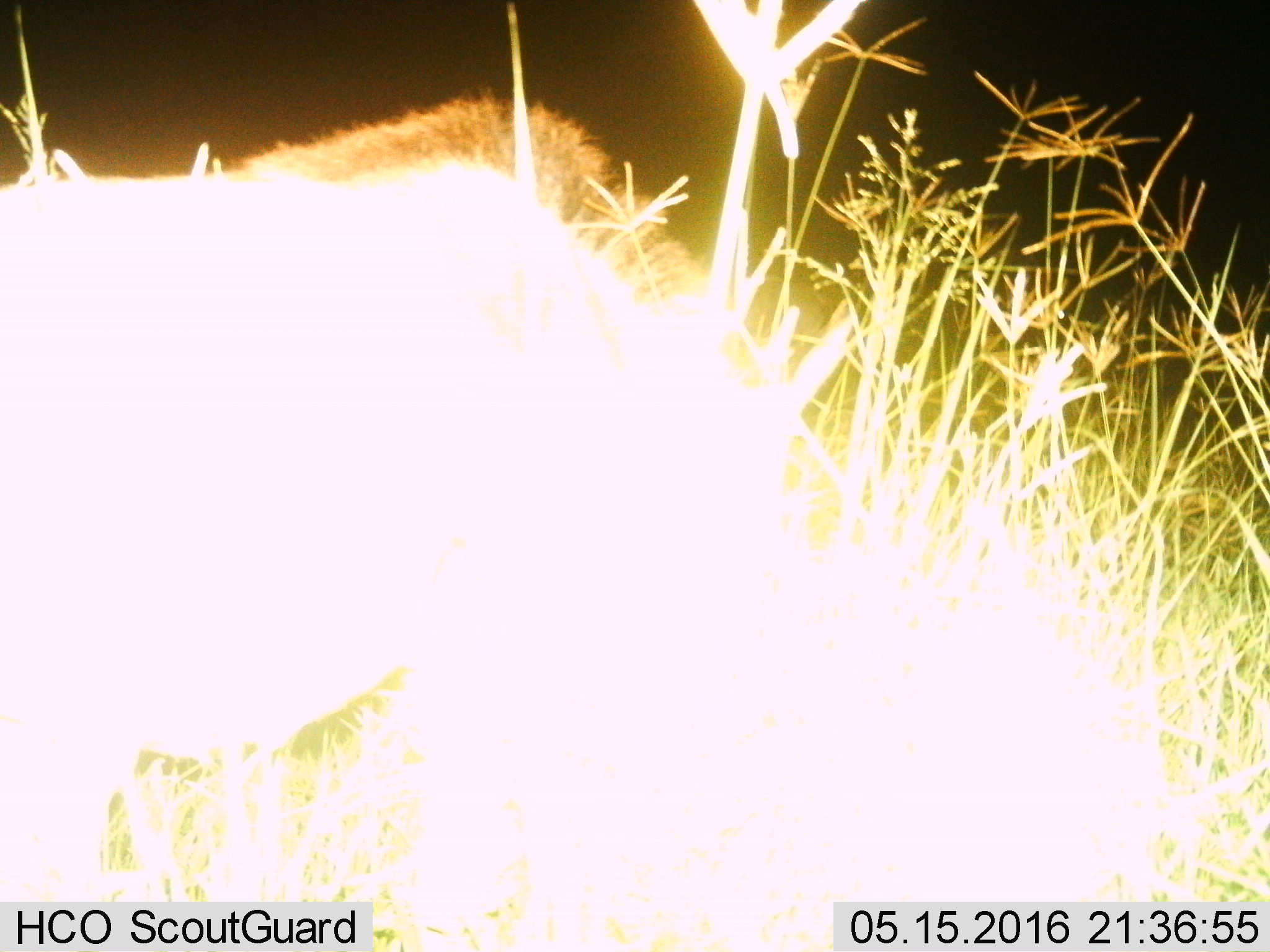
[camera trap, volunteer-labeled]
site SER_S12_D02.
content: unidentified animal